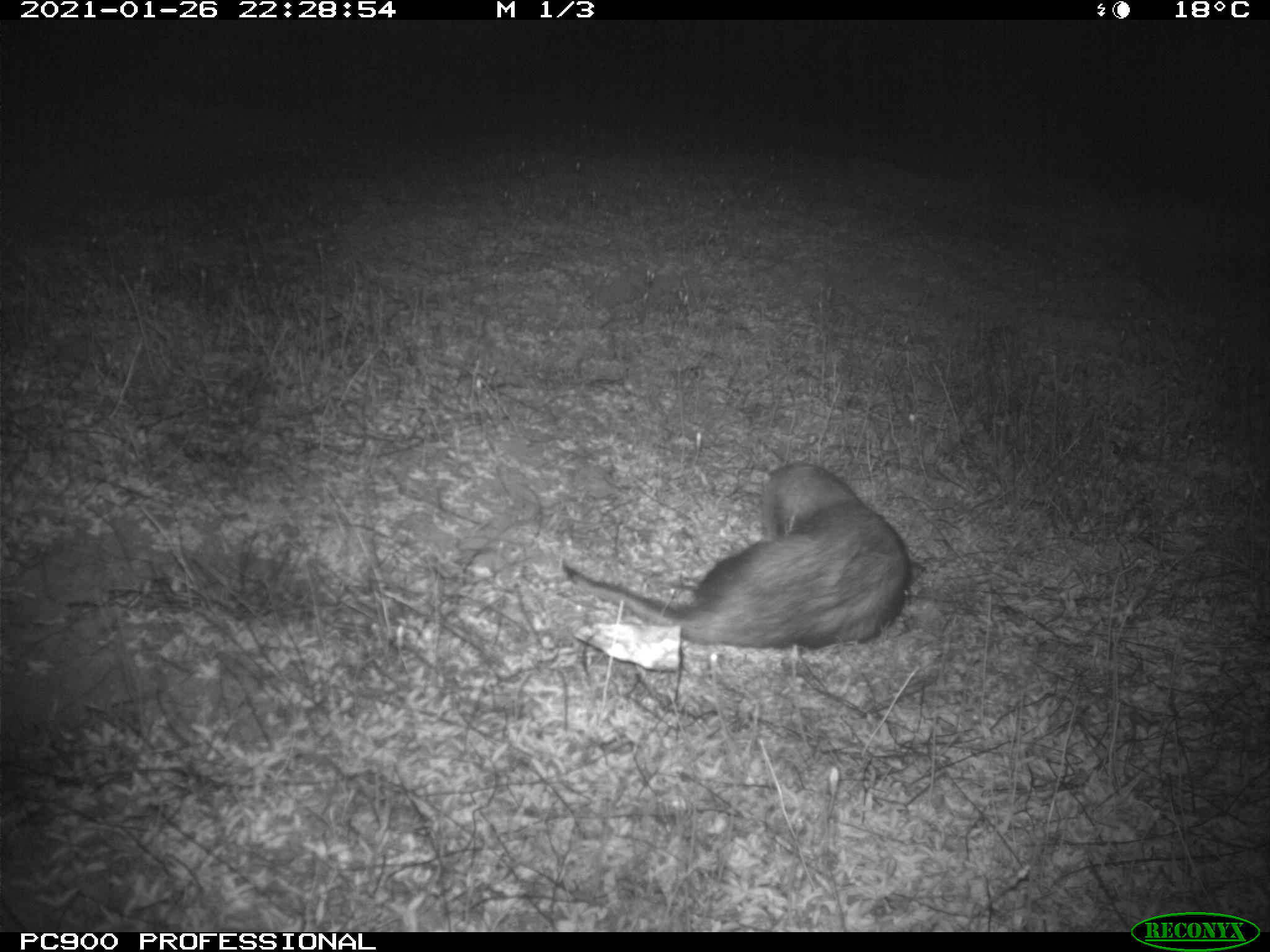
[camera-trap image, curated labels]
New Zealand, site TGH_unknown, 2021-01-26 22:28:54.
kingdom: Animalia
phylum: Chordata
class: Mammalia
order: Carnivora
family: Mustelidae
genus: Mustela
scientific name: Mustela furo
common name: ferret